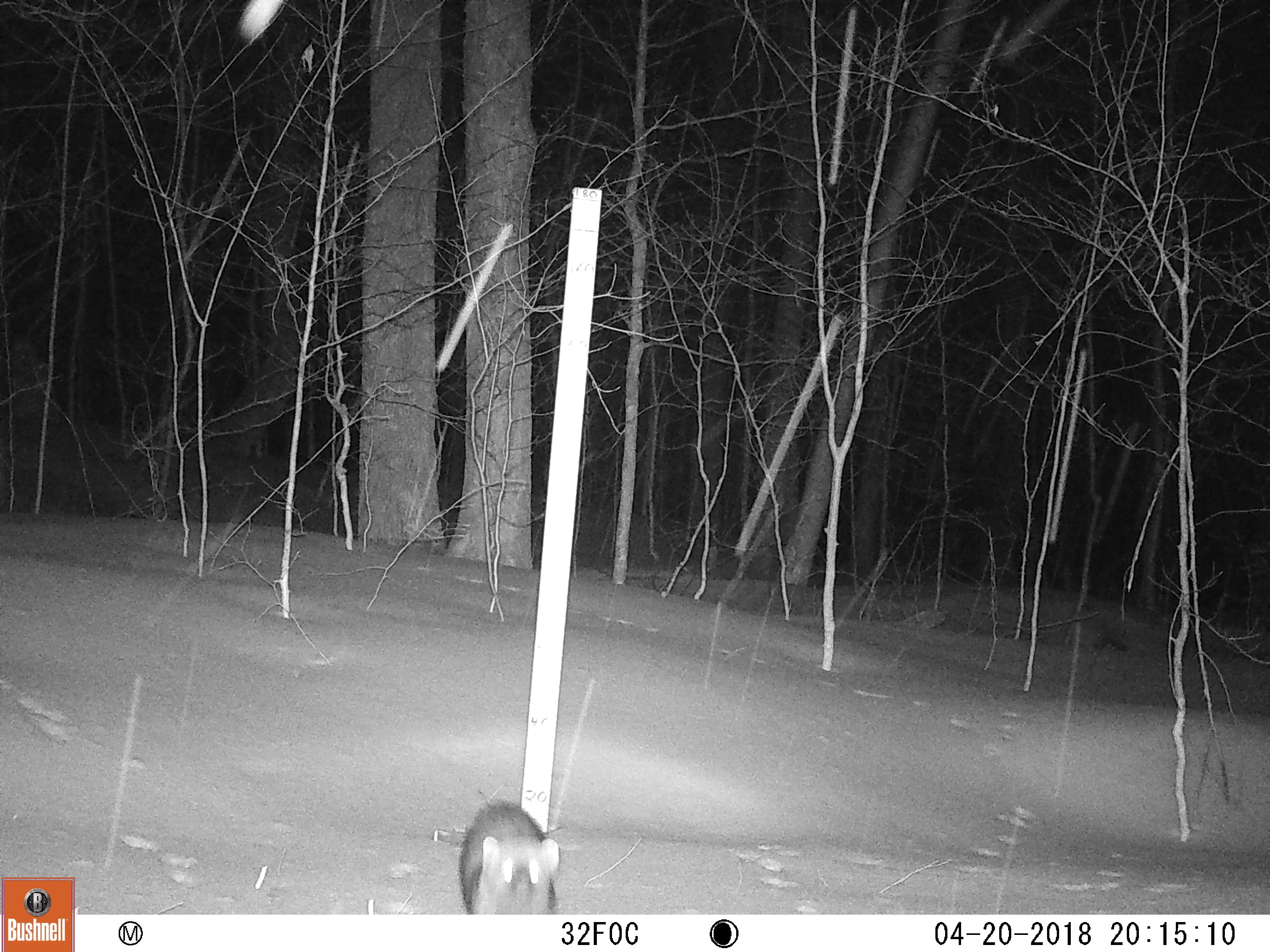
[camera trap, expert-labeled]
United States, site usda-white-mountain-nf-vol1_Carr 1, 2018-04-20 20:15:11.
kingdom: Animalia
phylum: Chordata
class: Mammalia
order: Carnivora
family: Mustelidae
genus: Pekania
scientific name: Pekania pennanti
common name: fisher